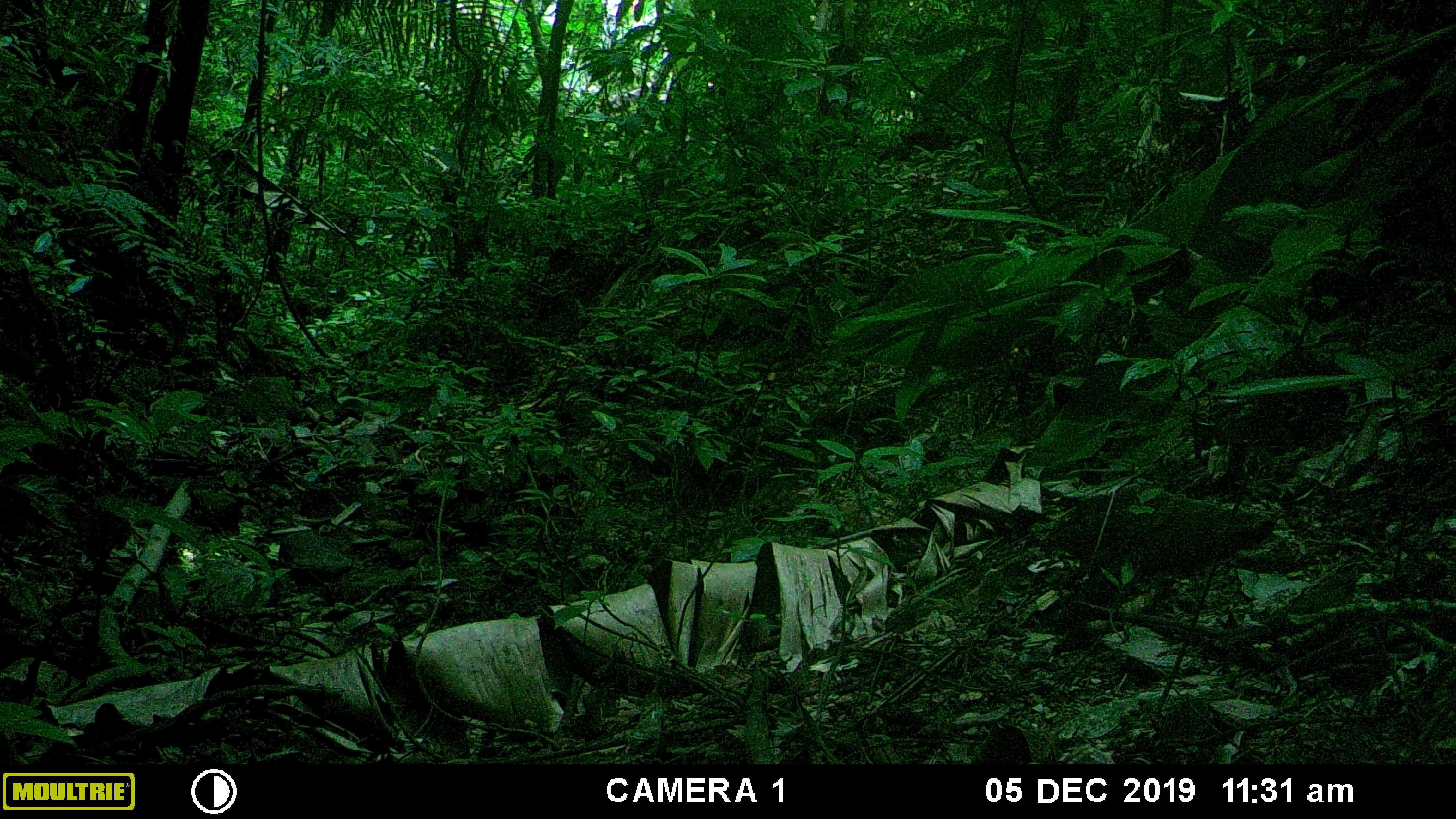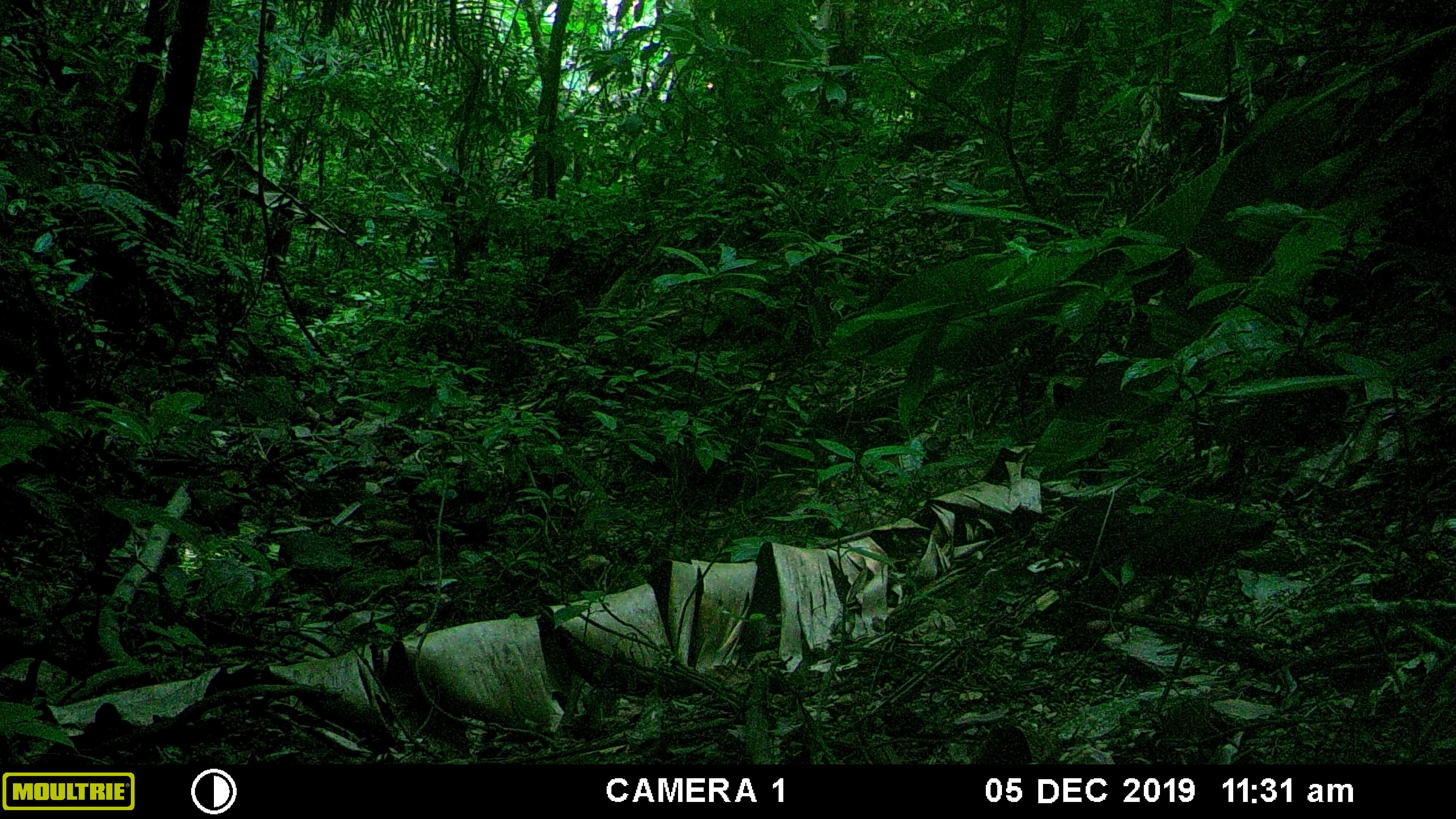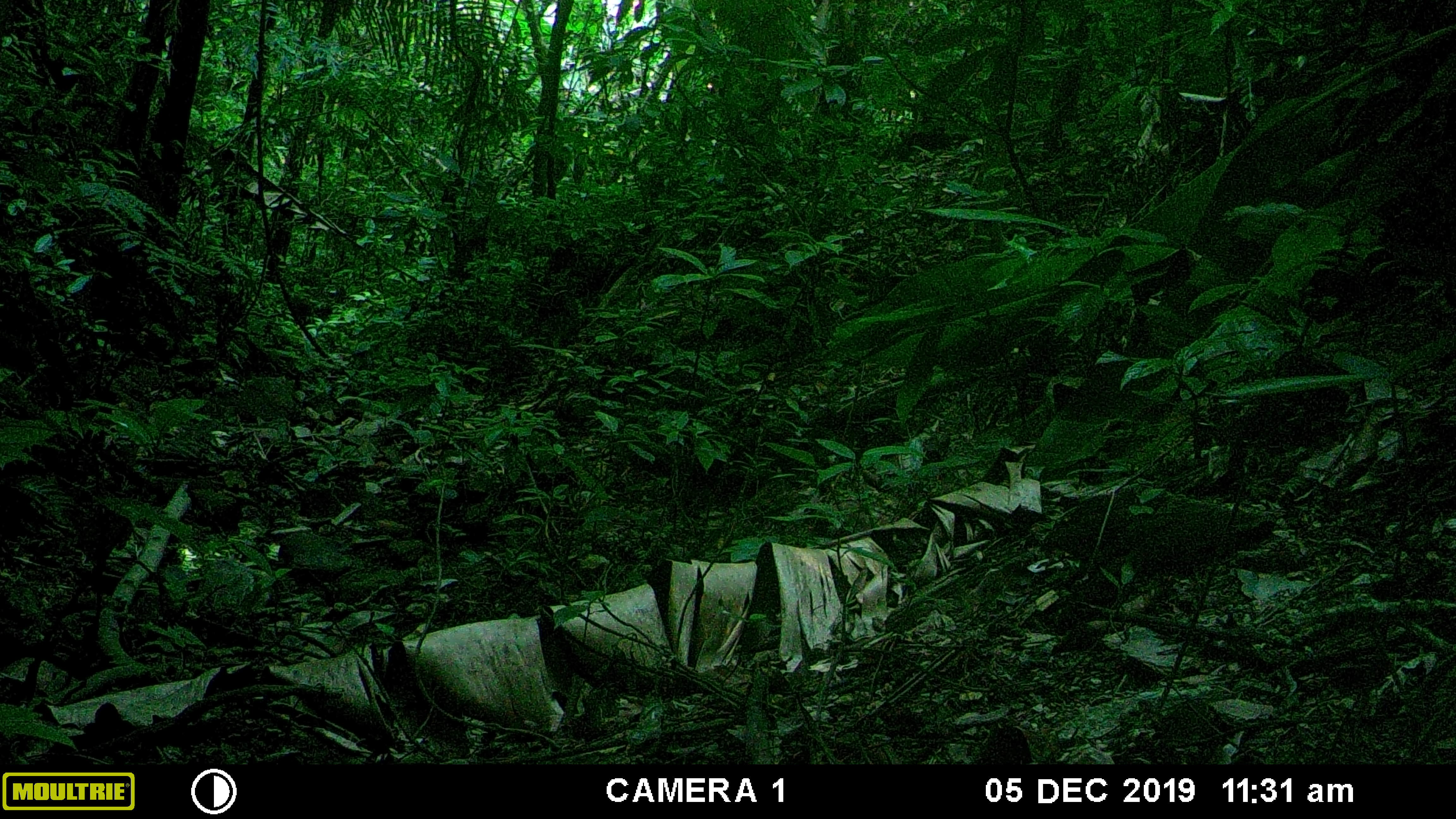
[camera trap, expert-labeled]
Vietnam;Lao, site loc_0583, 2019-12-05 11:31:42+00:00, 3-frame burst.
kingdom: Animalia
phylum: Chordata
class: Aves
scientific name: Aves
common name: bird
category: unidentified bird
Unidentified bird (bird) (Aves). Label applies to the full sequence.